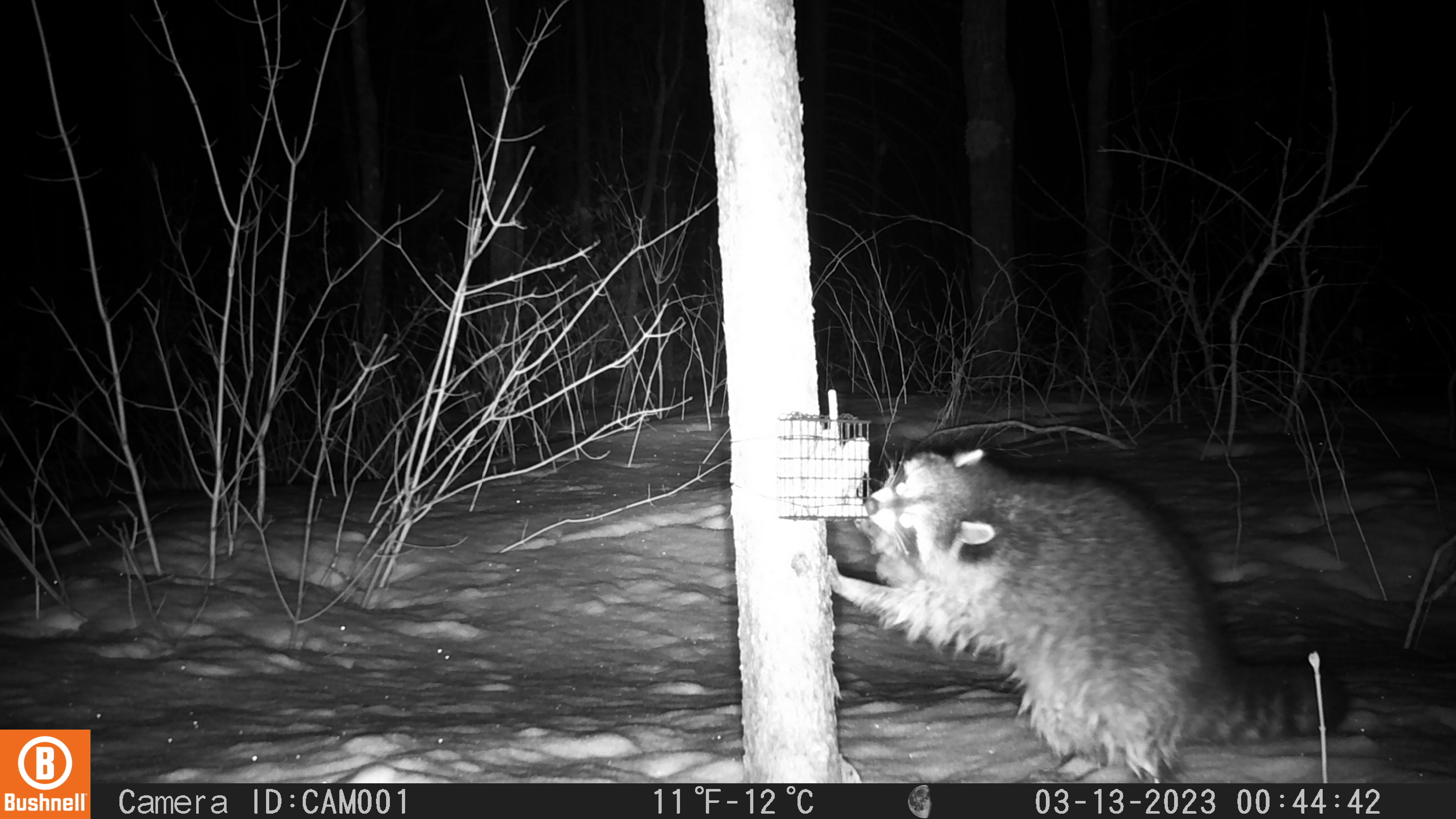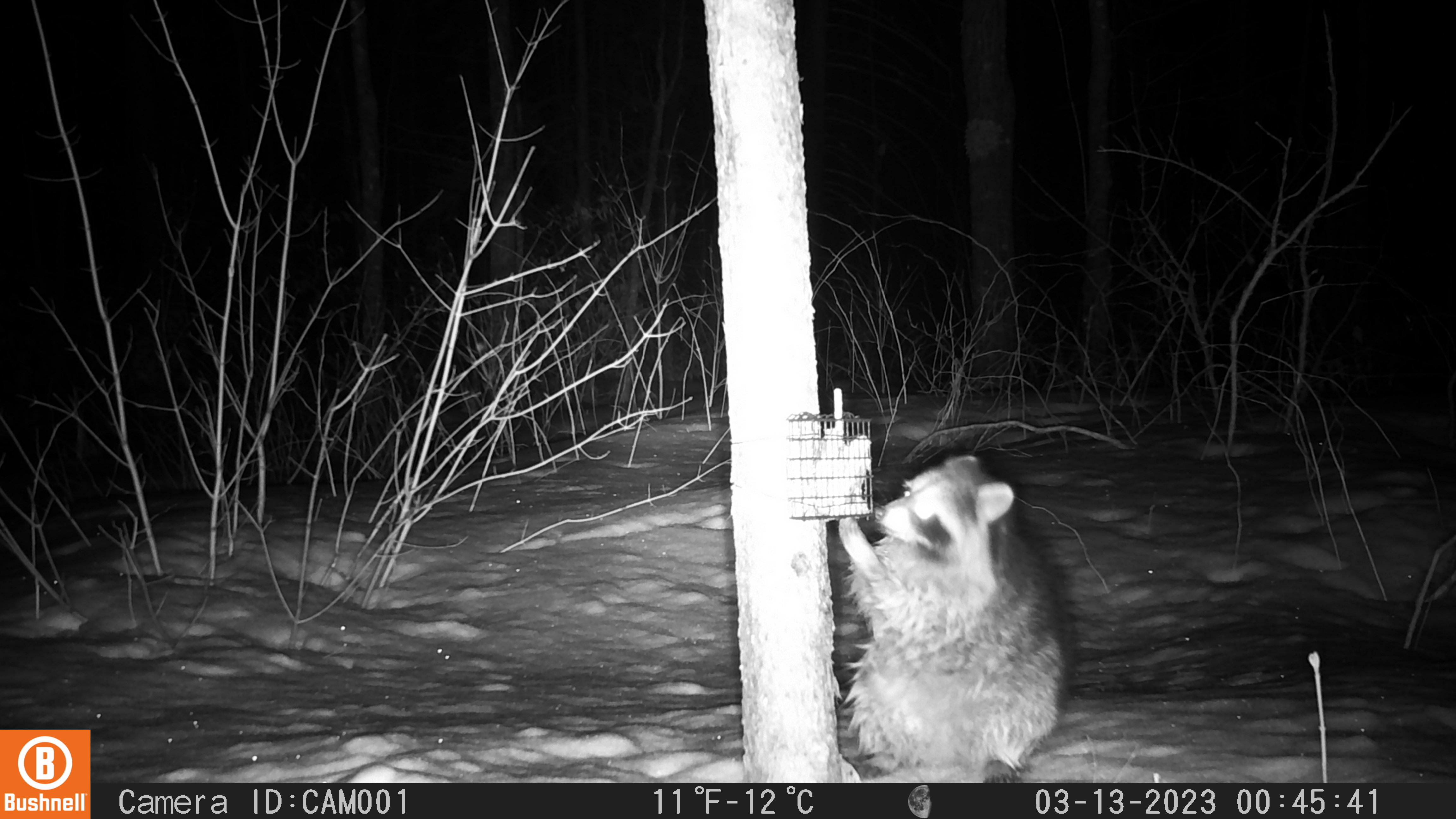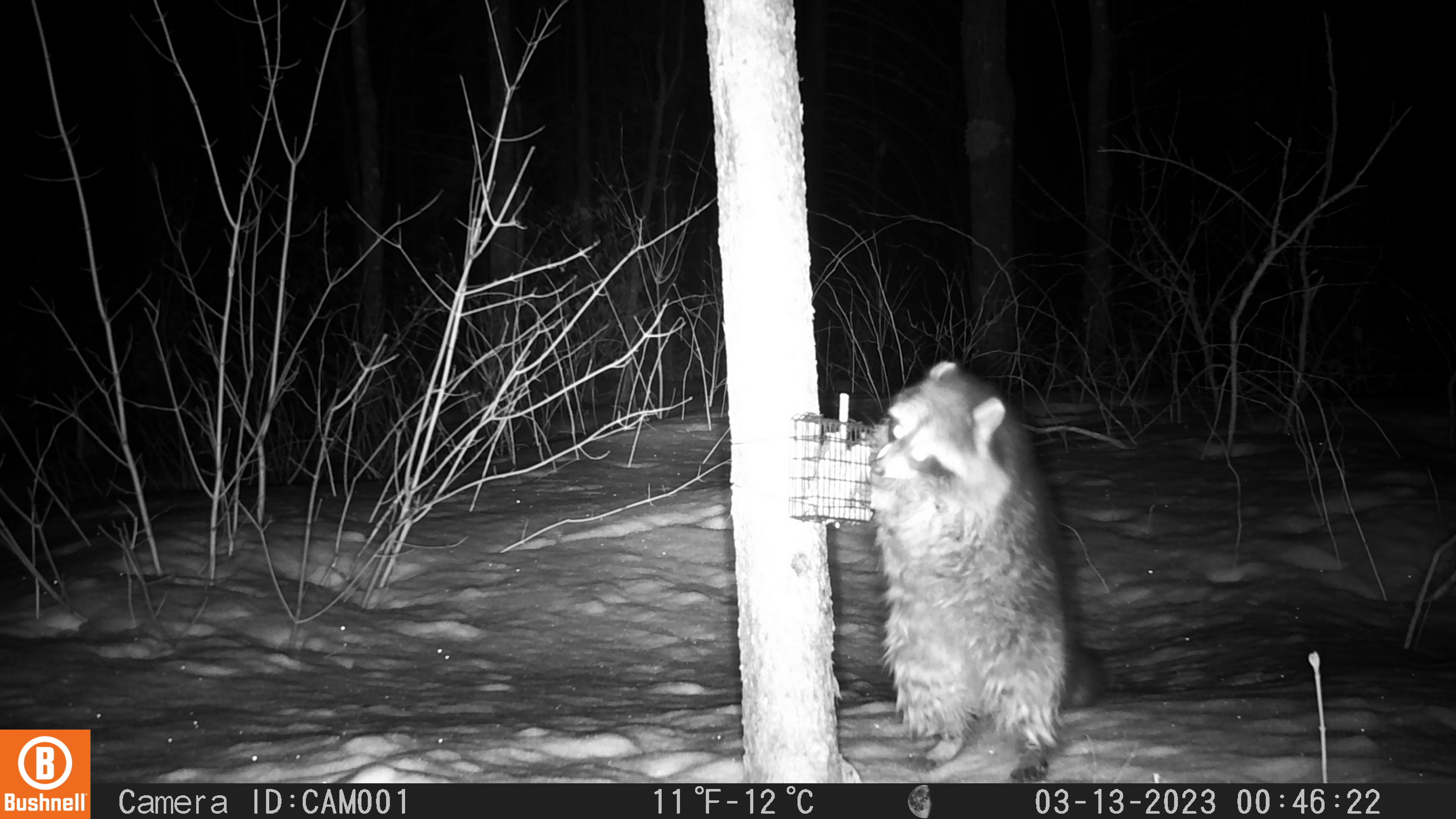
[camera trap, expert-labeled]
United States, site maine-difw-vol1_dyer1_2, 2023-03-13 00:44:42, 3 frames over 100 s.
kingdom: Animalia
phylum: Chordata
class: Mammalia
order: Carnivora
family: Procyonidae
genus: Procyon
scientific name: Procyon lotor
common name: raccoon